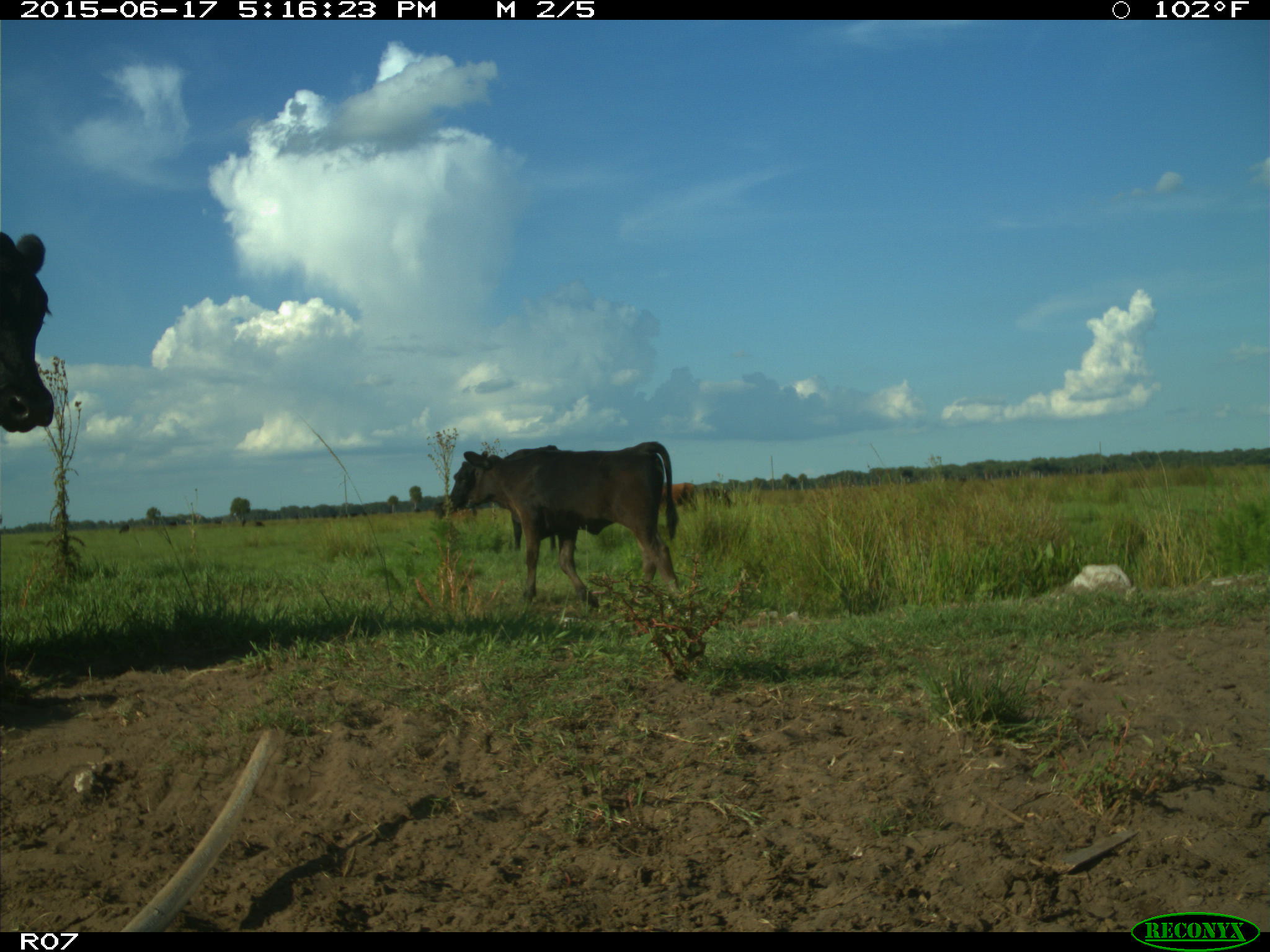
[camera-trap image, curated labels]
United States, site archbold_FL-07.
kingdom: Animalia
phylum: Chordata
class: Mammalia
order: Artiodactyla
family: Bovidae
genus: Bos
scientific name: Bos taurus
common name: domestic cow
Bos taurus (domestic cow).